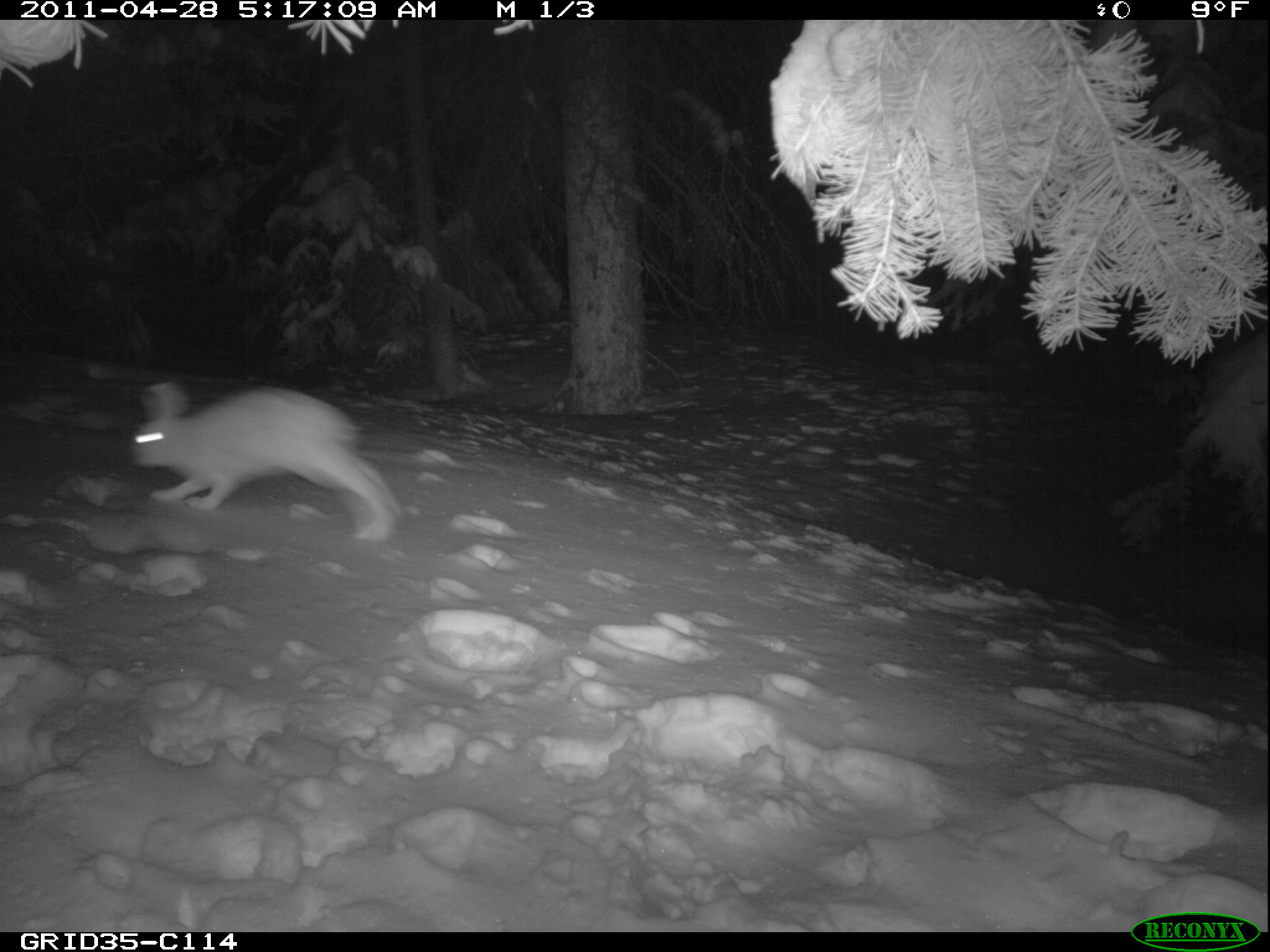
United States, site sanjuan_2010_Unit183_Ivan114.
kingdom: Animalia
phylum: Chordata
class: Mammalia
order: Lagomorpha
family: Leporidae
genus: Lepus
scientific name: Lepus americanus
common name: snowshoe hare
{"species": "Lepus americanus (snowshoe hare)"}